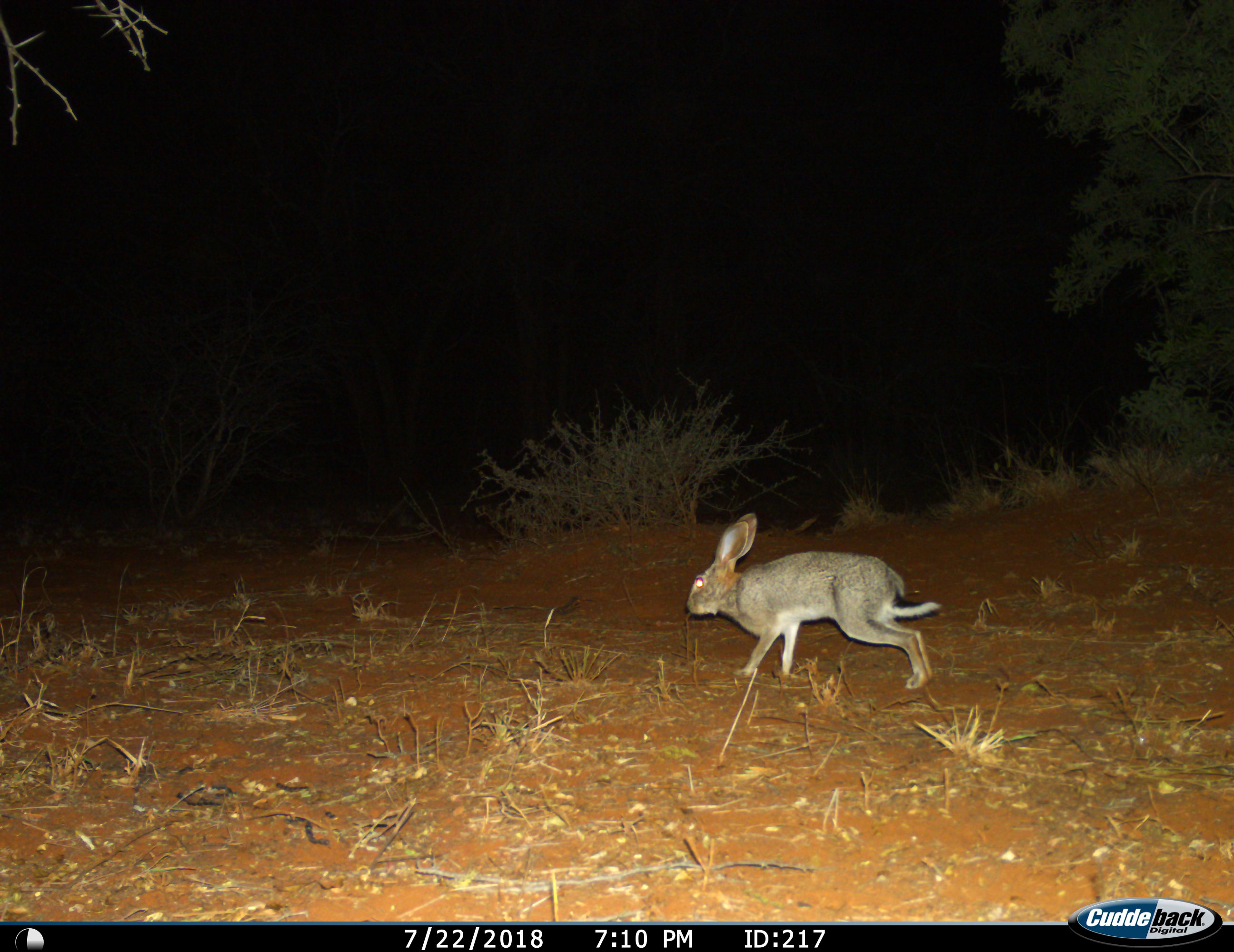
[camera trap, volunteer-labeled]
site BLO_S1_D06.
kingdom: Animalia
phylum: Chordata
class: Mammalia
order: Lagomorpha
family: Leporidae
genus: Lepus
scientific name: Lepus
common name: hare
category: hareunknown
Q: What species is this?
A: Hareunknown (hare) (Lepus).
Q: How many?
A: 1.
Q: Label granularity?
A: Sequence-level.